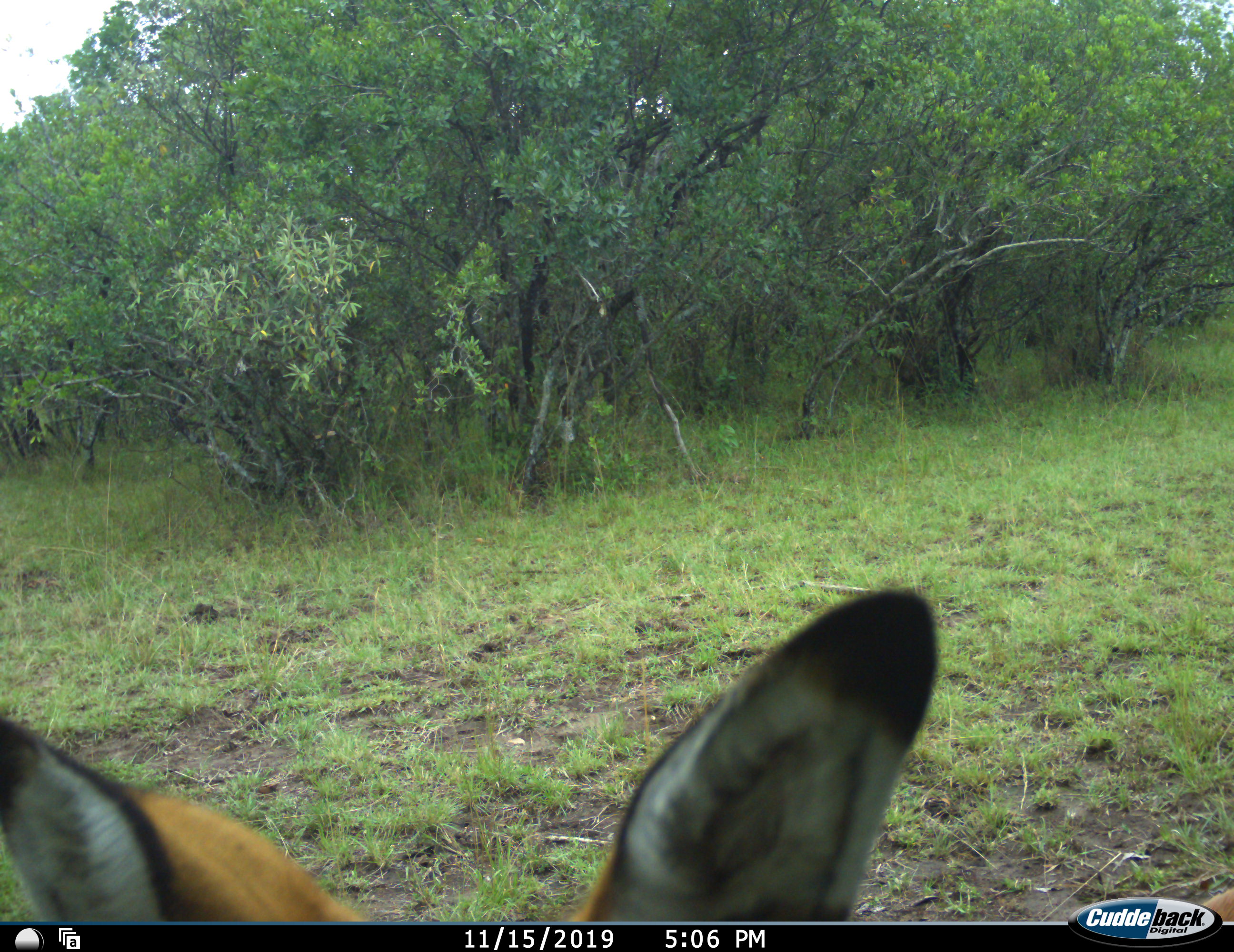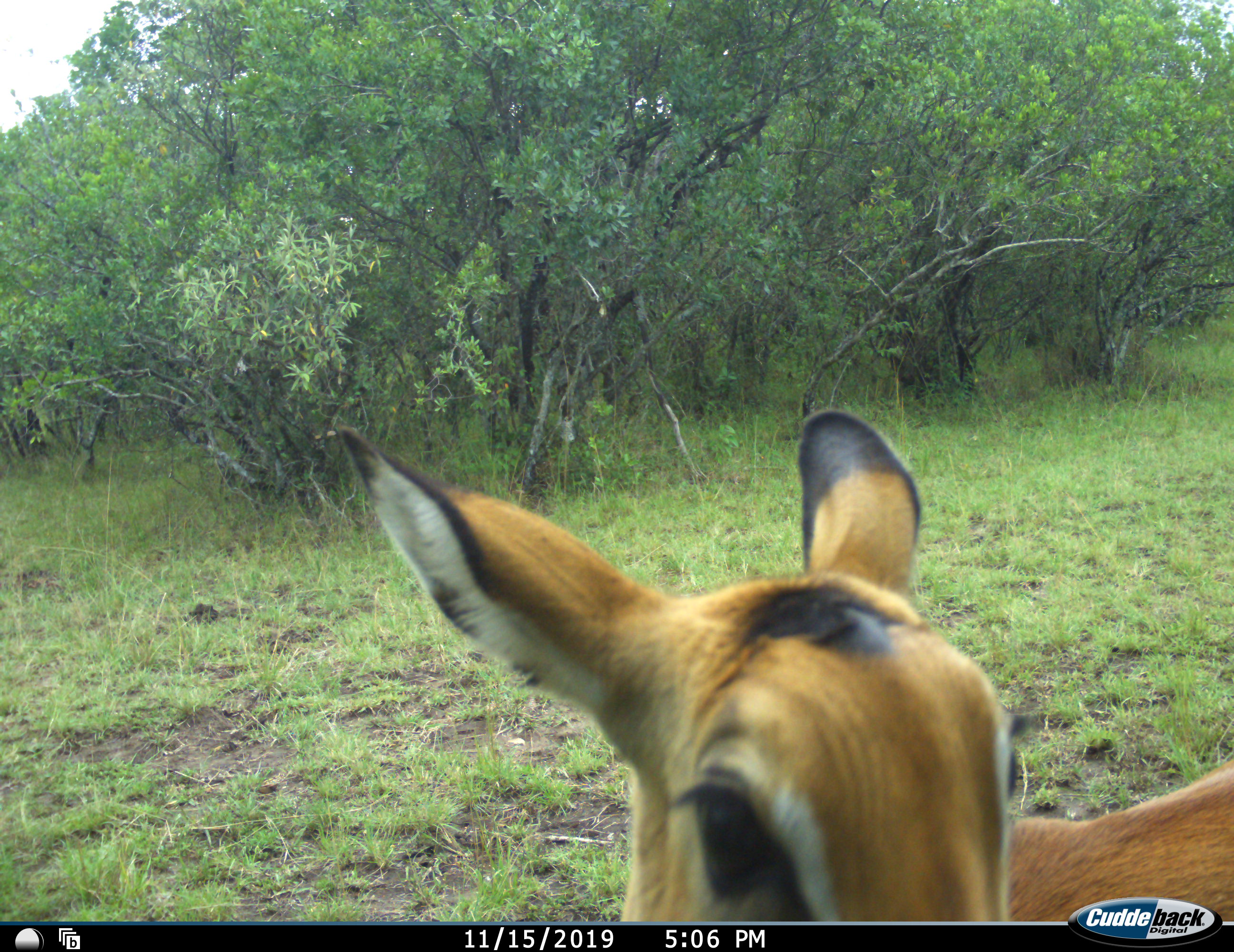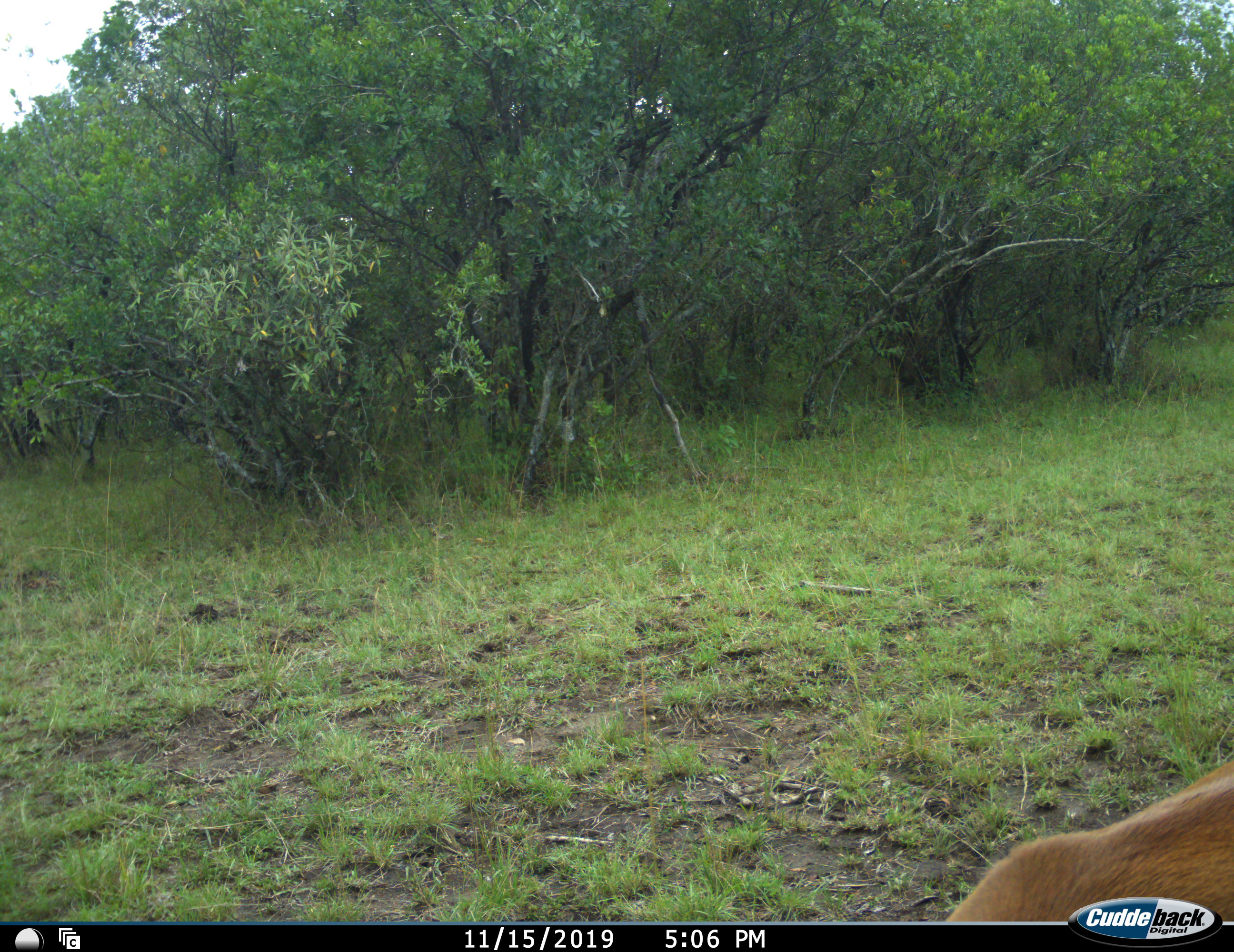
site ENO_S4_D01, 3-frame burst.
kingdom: Animalia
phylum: Chordata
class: Mammalia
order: Artiodactyla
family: Bovidae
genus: Aepyceros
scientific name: Aepyceros melampus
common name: impala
Impala (Aepyceros melampus), count 1. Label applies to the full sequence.